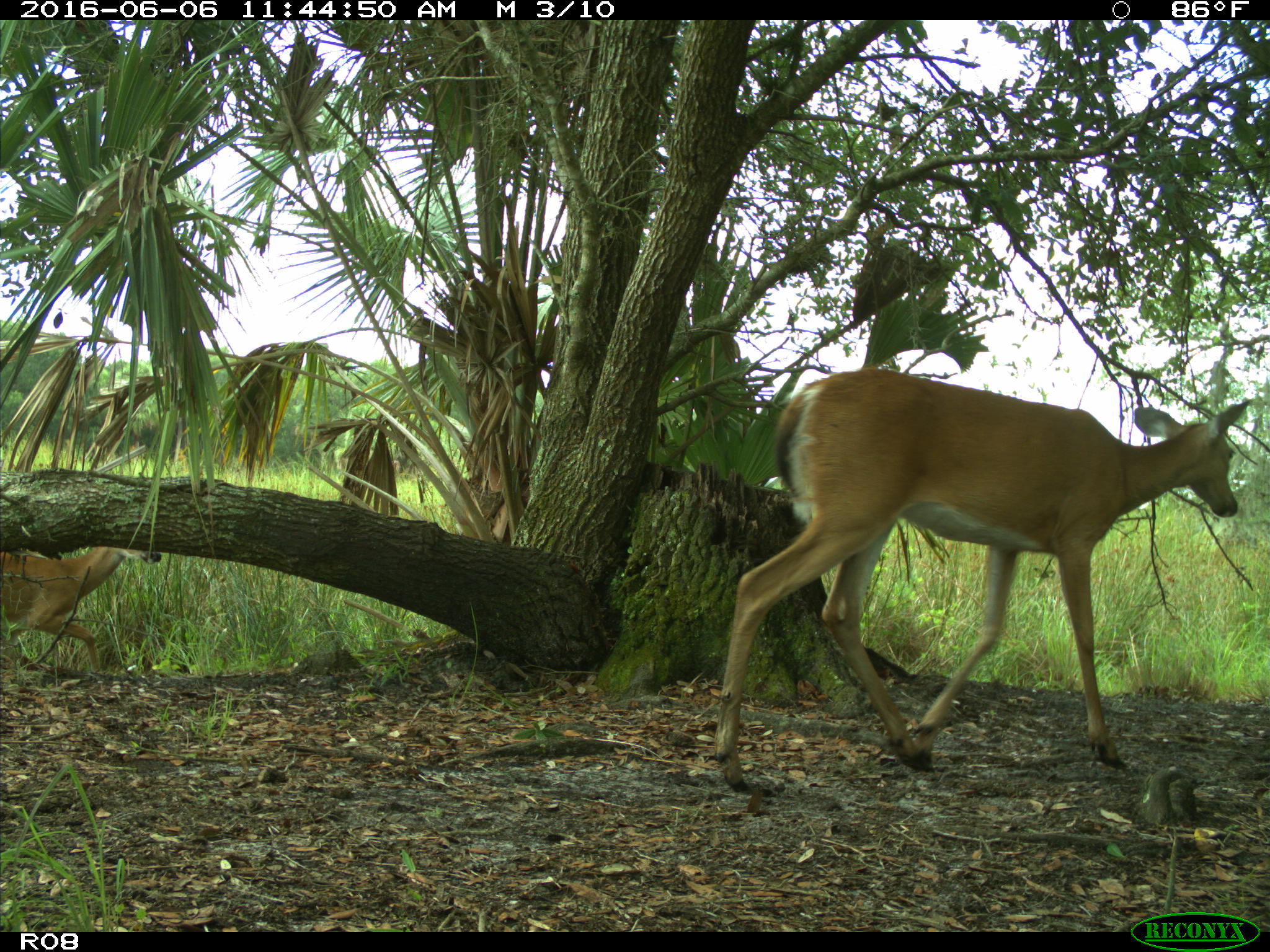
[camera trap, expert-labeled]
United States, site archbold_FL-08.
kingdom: Animalia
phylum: Chordata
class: Mammalia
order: Artiodactyla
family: Cervidae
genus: Odocoileus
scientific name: Odocoileus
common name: deer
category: unidentified deer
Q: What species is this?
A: Unidentified deer (deer) (Odocoileus).